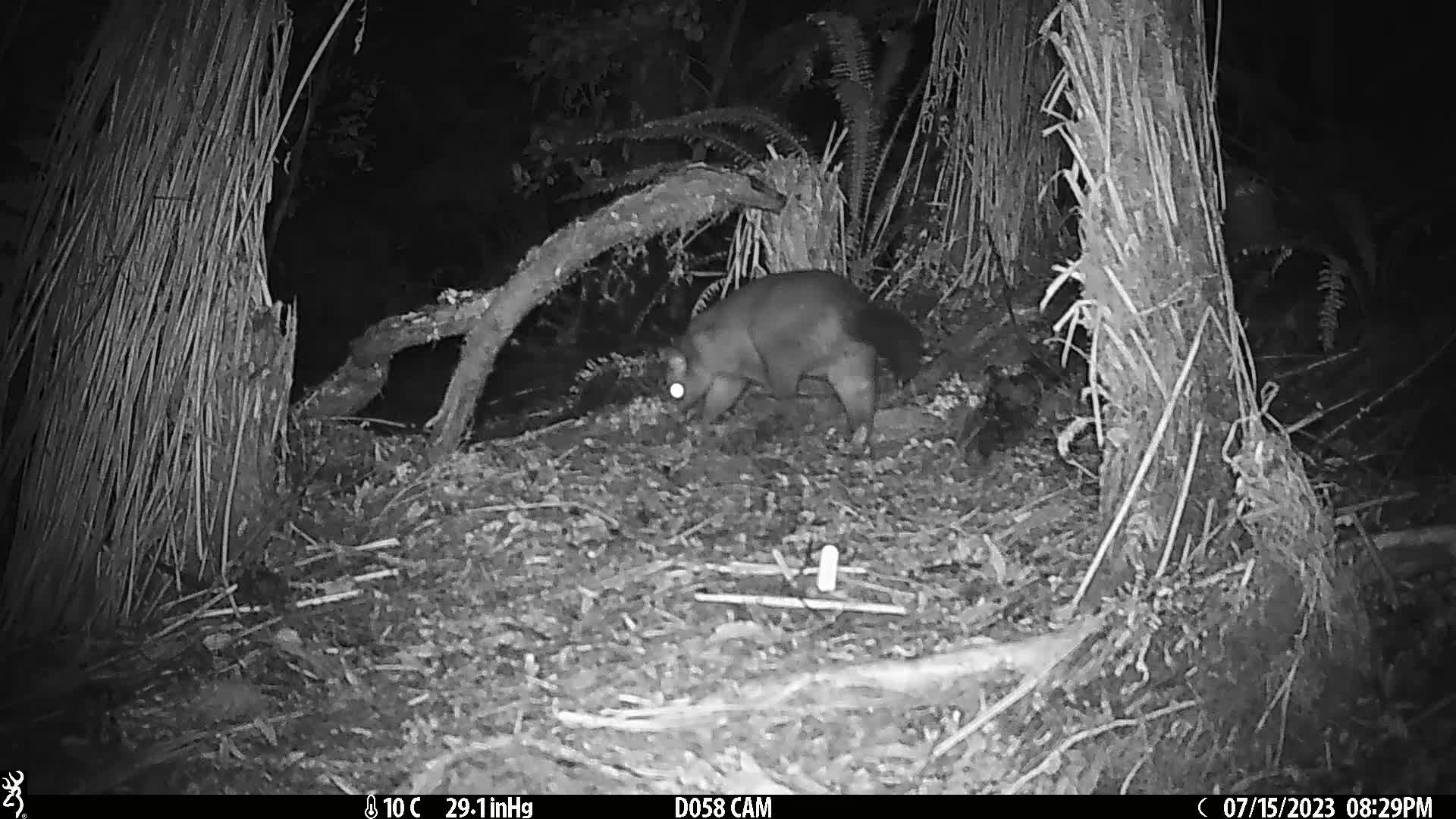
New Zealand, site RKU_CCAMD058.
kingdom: Animalia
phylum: Chordata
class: Mammalia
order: Diprotodontia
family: Phalangeridae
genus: Trichosurus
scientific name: Trichosurus vulpecula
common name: common brushtail possum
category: possum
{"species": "possum (common brushtail possum) (Trichosurus vulpecula)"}